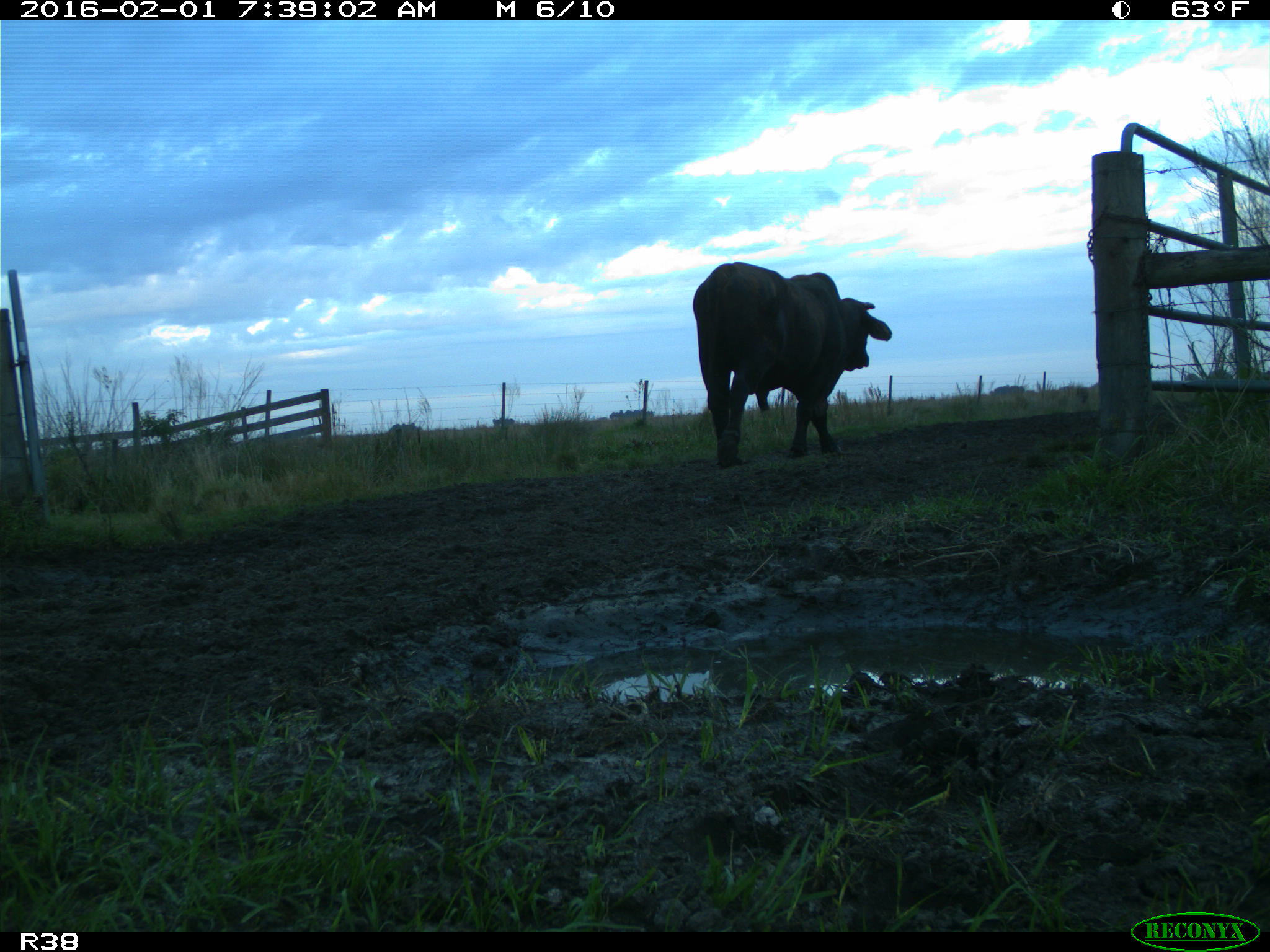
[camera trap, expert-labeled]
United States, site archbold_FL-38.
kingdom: Animalia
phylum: Chordata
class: Mammalia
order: Artiodactyla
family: Bovidae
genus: Bos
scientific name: Bos taurus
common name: domestic cow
Bos taurus (domestic cow).